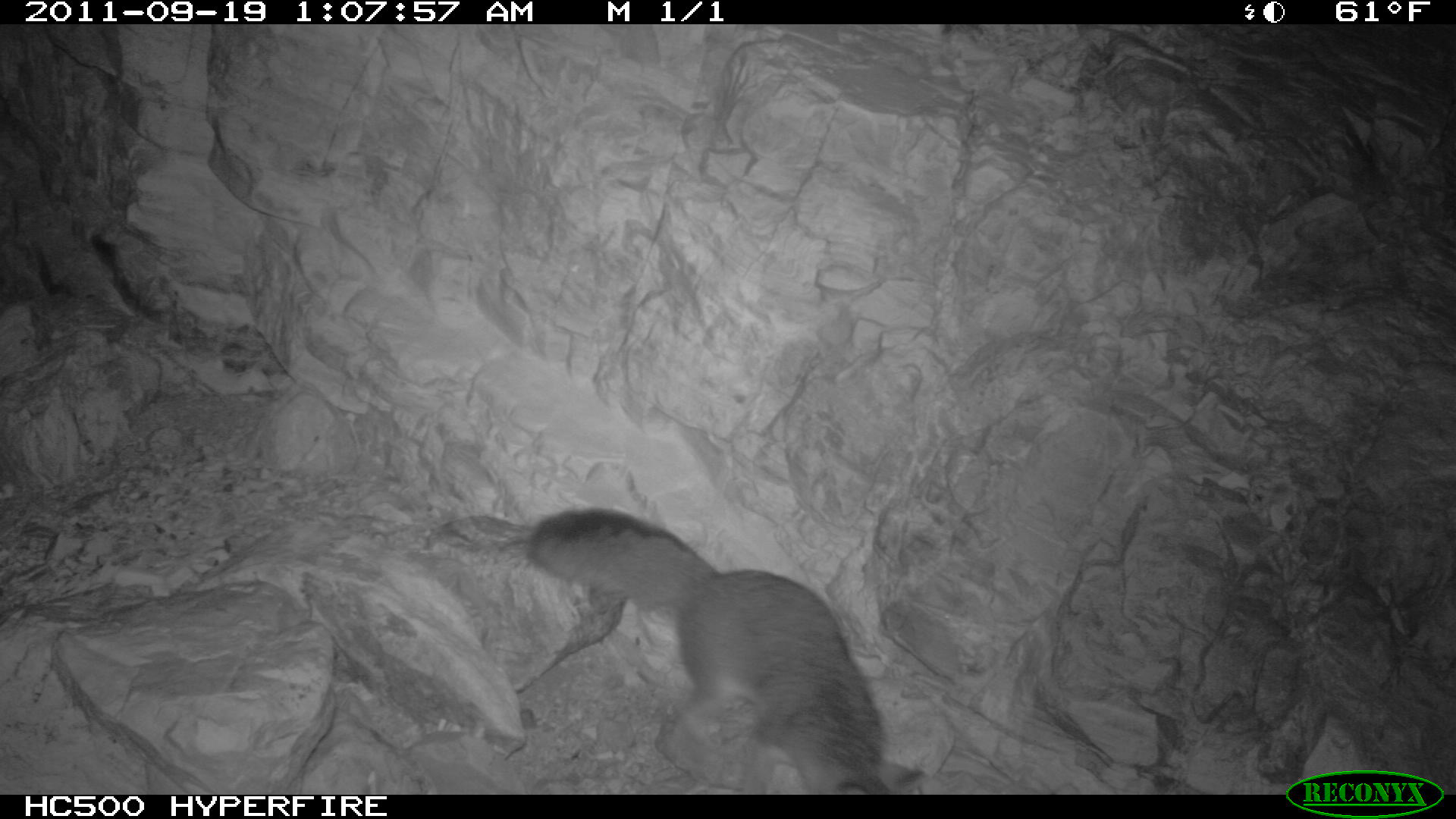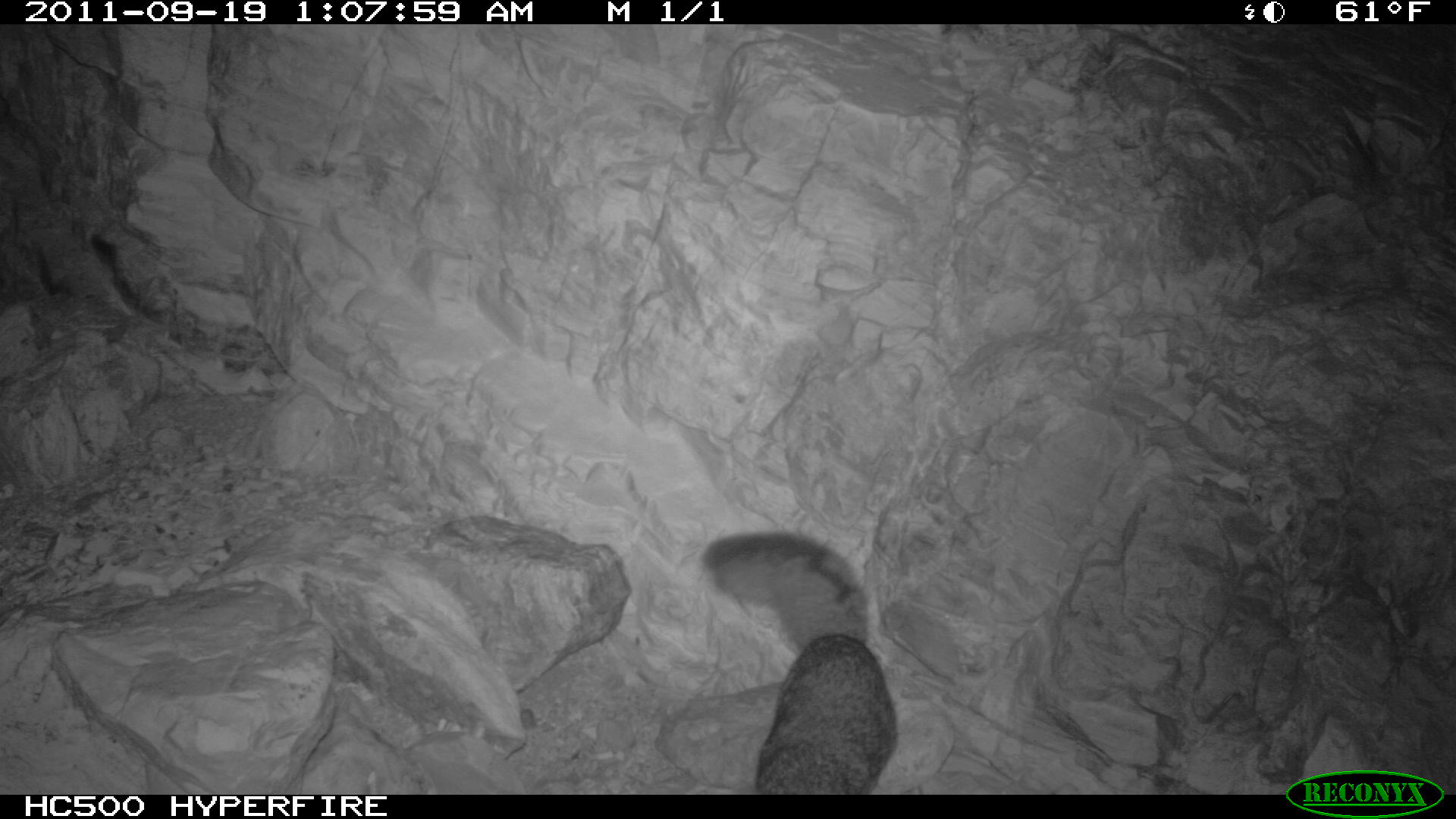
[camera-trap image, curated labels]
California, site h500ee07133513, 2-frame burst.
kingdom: Animalia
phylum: Chordata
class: Mammalia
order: Carnivora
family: Canidae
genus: Urocyon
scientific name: Urocyon littoralis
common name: island fox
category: fox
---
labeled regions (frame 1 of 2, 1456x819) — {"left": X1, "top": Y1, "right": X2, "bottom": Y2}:
fox: {"left": 523, "top": 508, "right": 924, "bottom": 793}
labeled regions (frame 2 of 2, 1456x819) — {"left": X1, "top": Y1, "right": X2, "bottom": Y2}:
fox: {"left": 695, "top": 530, "right": 898, "bottom": 794}